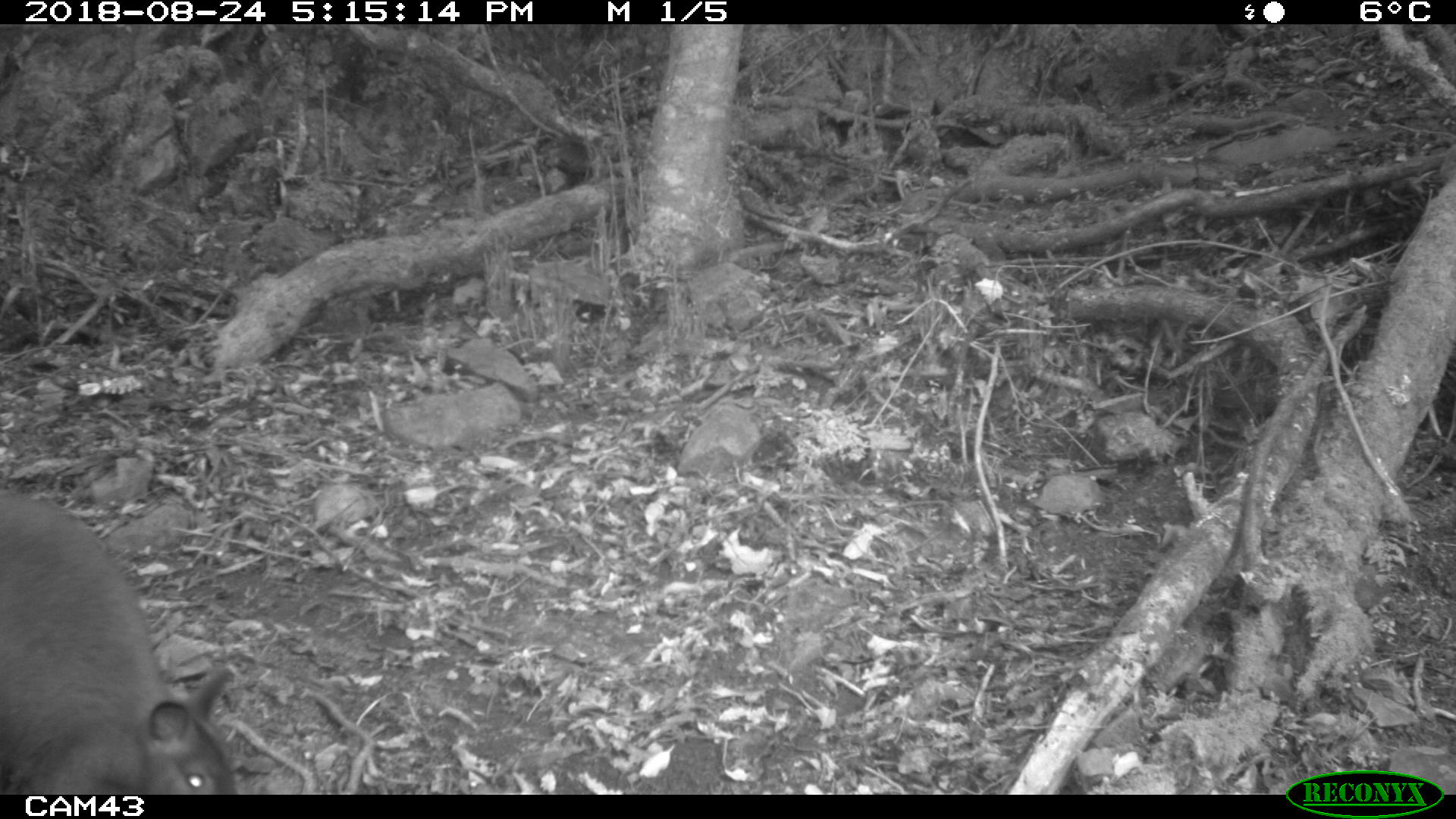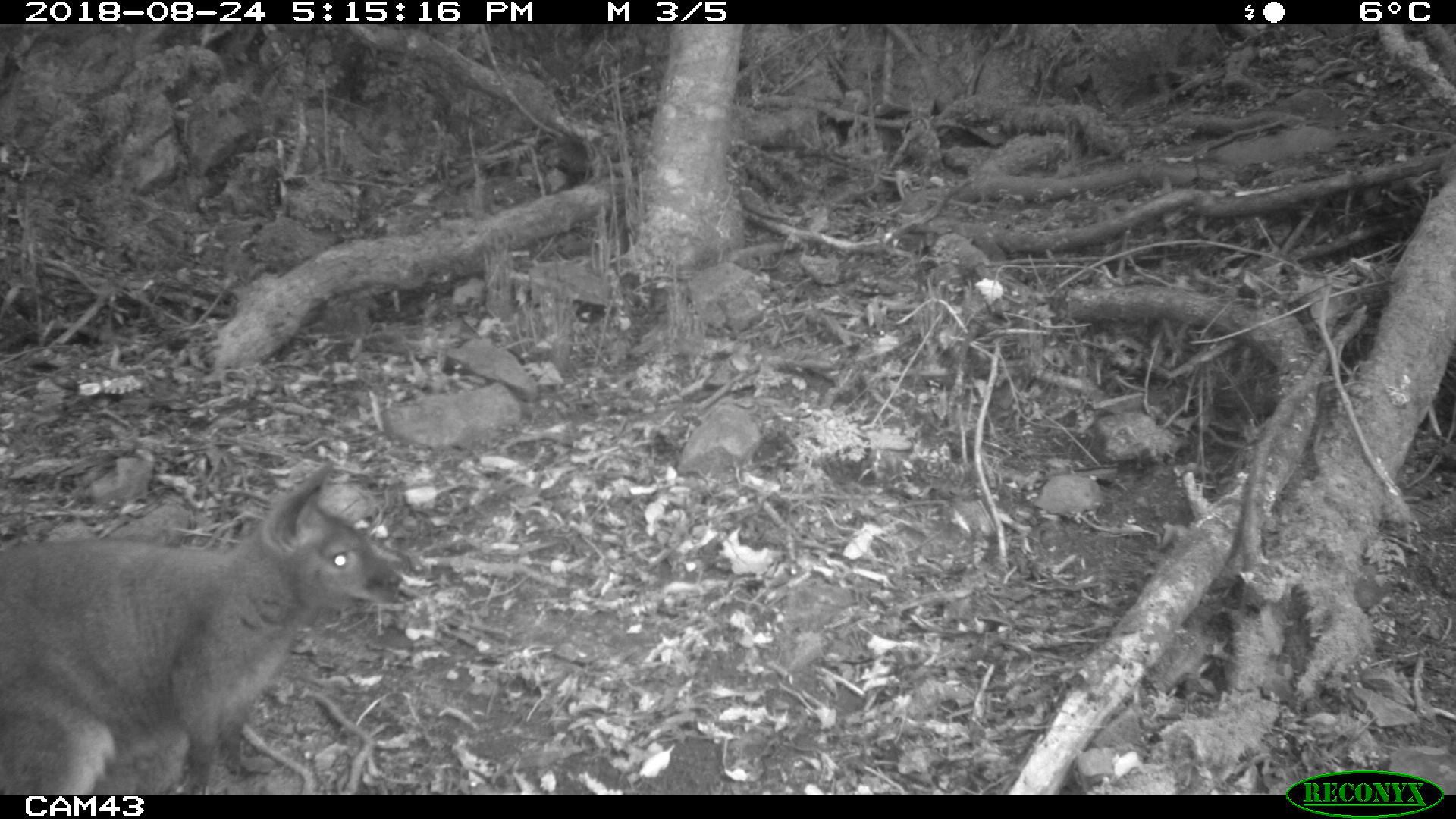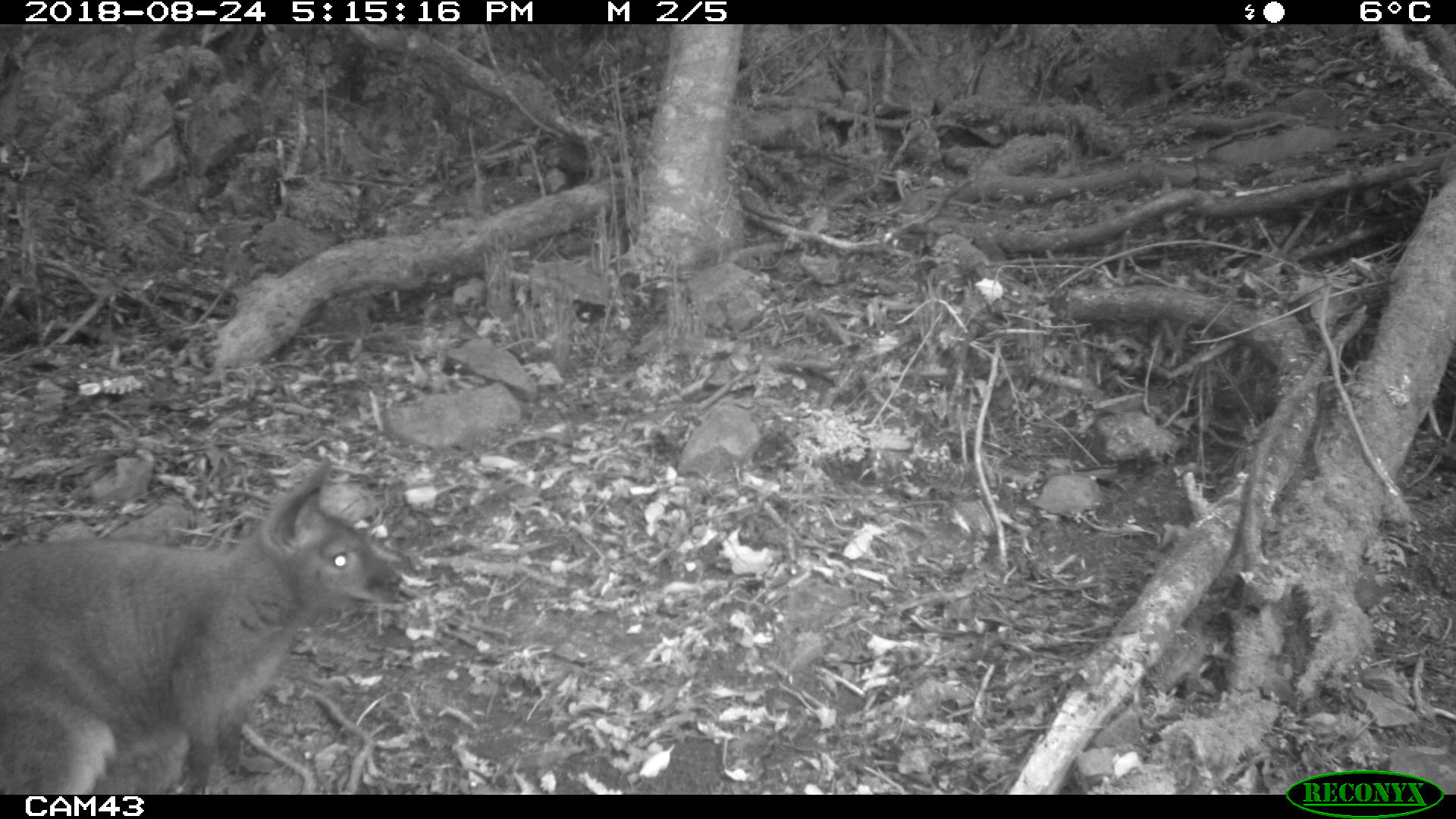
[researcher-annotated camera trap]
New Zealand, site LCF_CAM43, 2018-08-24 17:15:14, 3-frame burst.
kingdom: Animalia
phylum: Chordata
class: Mammalia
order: Diprotodontia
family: Macropodidae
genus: Notamacropus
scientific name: Notamacropus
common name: wallaby